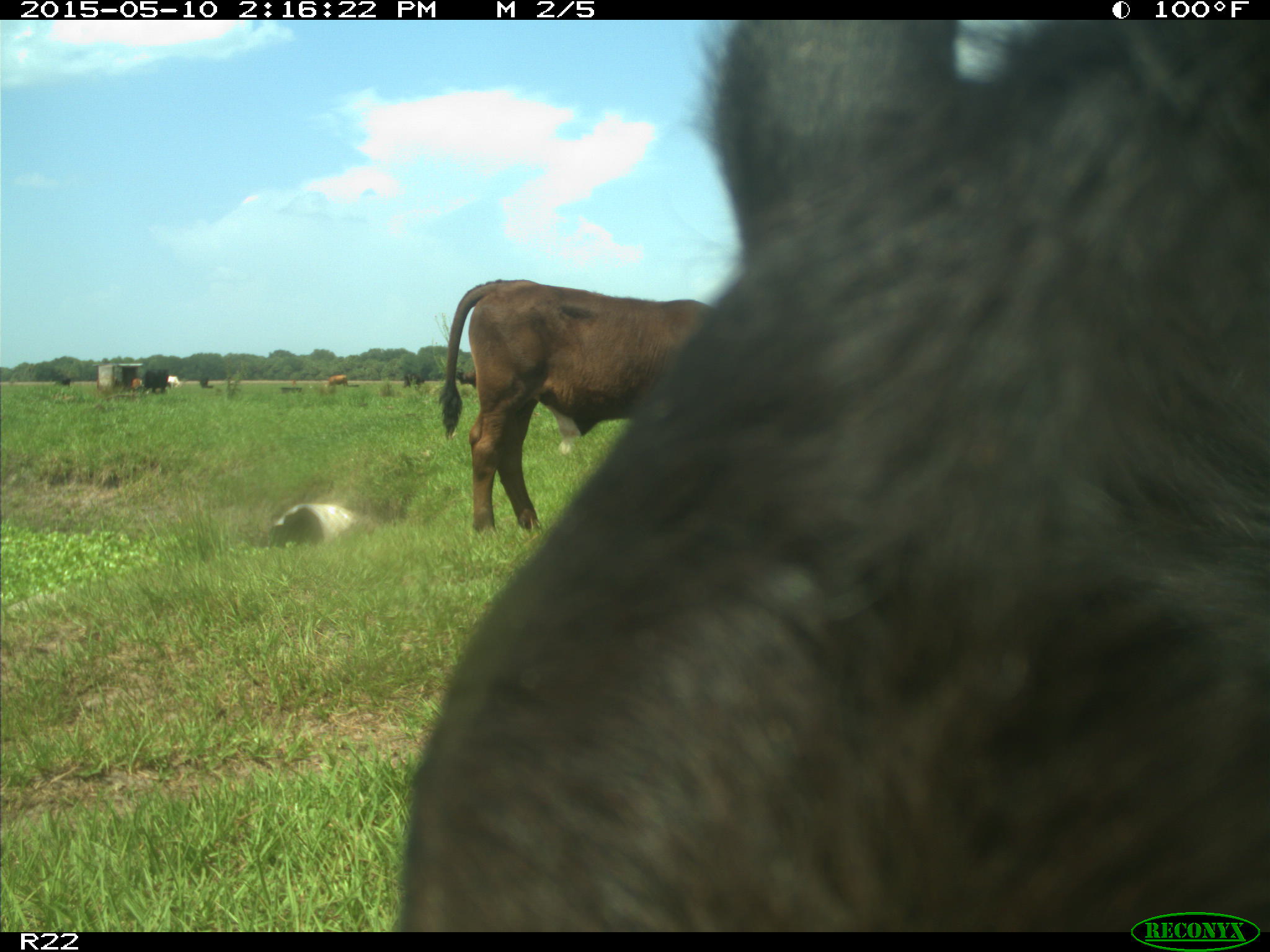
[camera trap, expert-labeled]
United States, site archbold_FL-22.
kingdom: Animalia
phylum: Chordata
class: Mammalia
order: Artiodactyla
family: Bovidae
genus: Bos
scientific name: Bos taurus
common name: domestic cow